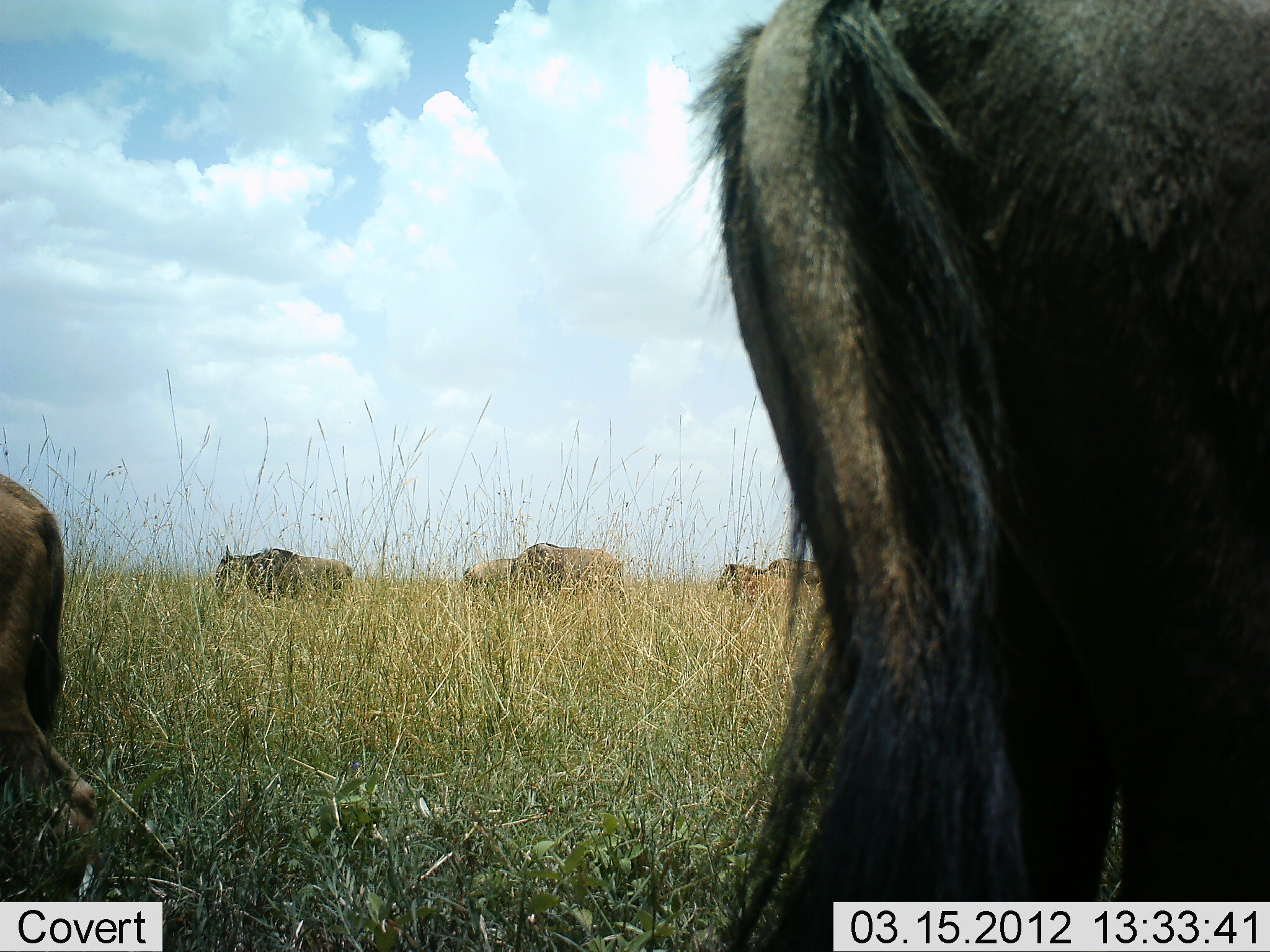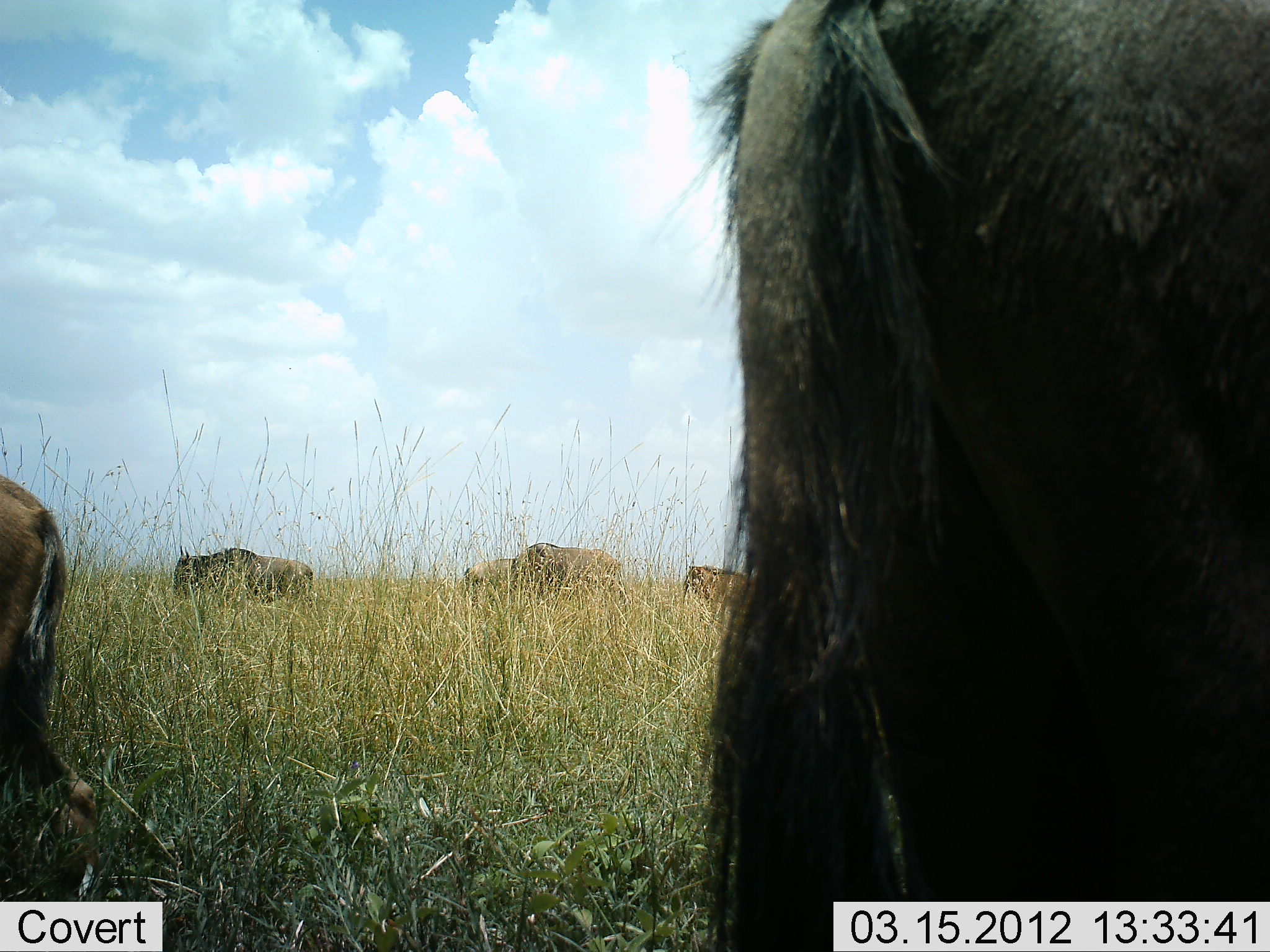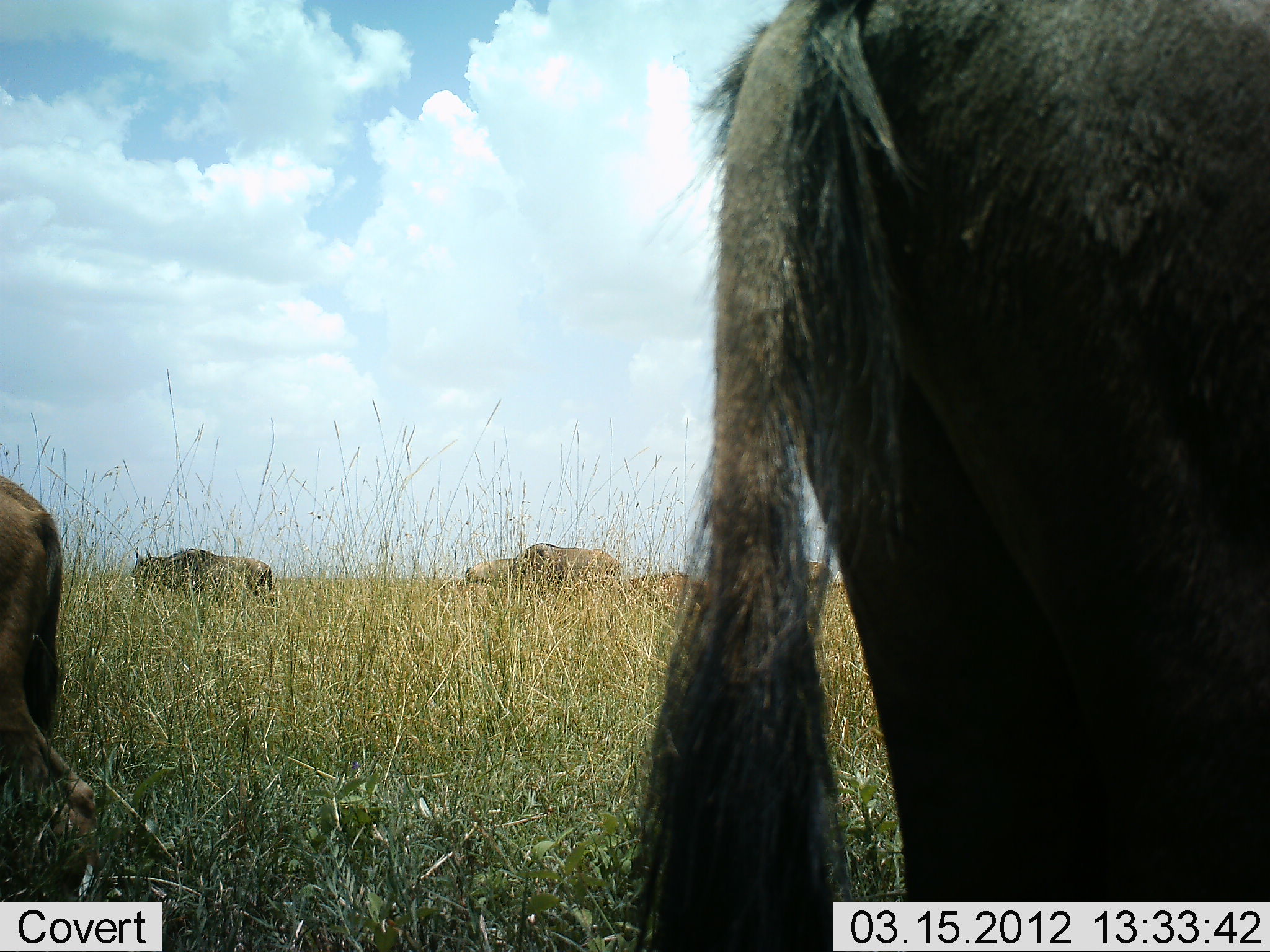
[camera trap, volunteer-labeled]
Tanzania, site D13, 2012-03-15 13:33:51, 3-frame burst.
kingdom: Animalia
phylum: Chordata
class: Mammalia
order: Artiodactyla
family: Bovidae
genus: Connochaetes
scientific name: Connochaetes taurinus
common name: blue wildebeest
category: wildebeest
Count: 6.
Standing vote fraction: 60%.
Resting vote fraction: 0%.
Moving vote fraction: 60%.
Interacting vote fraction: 0%.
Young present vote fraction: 24%.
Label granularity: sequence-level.